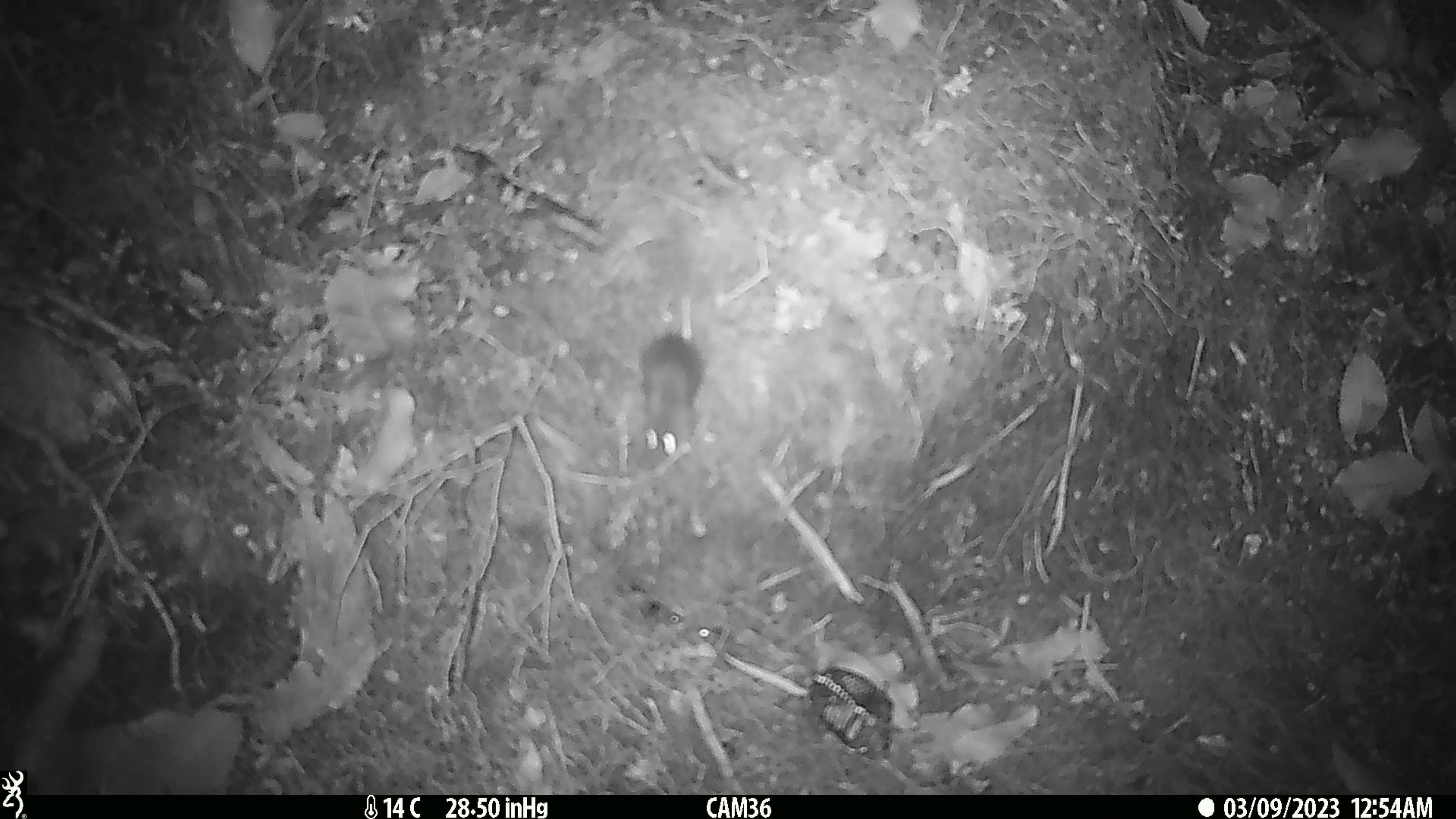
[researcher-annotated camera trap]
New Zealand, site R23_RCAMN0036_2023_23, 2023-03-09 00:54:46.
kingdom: Animalia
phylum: Chordata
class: Mammalia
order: Rodentia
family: Muridae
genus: Mus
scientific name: Mus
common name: mouse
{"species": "mouse (Mus)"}